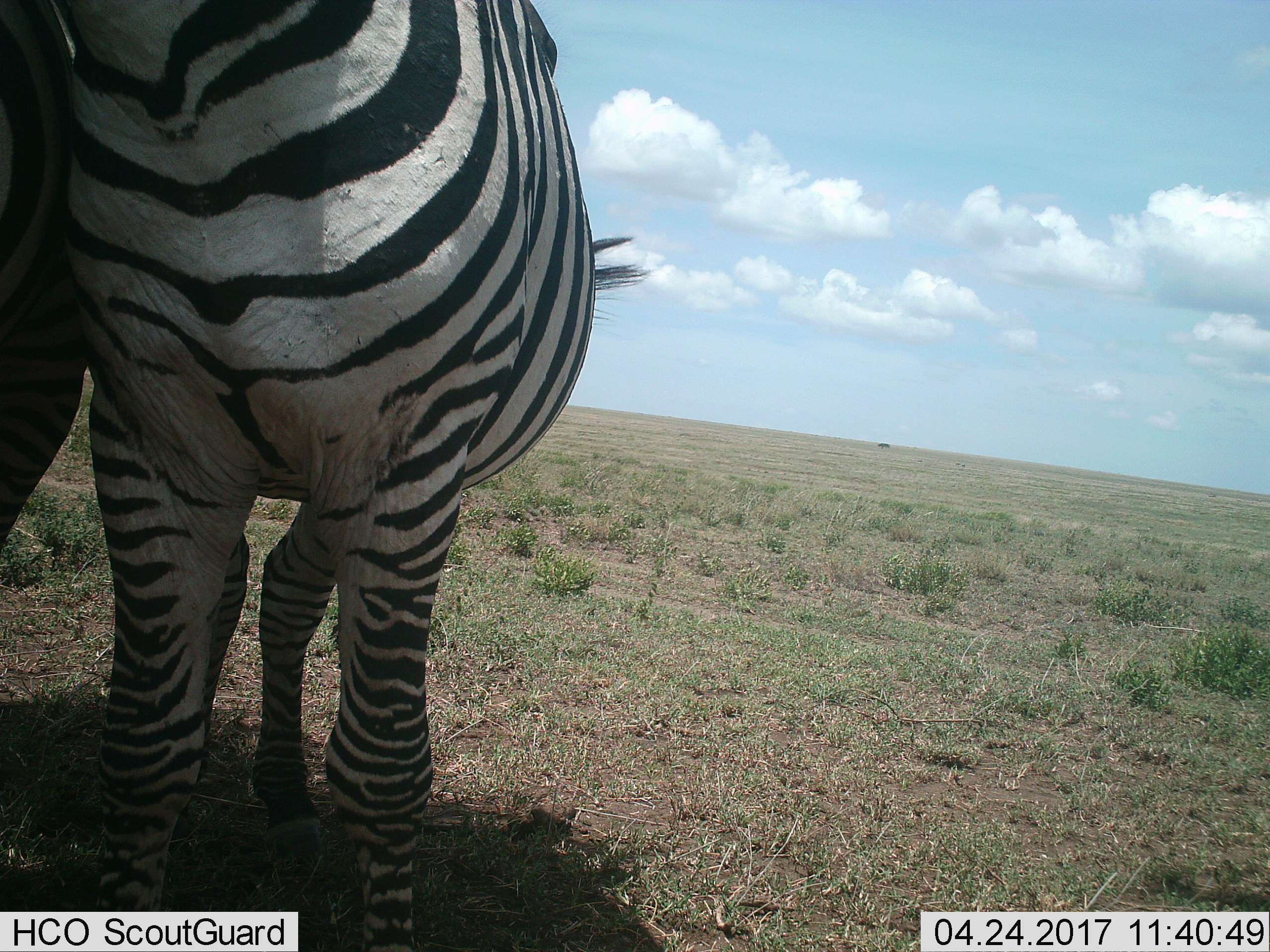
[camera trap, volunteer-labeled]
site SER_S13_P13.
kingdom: Animalia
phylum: Chordata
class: Mammalia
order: Perissodactyla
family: Equidae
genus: Equus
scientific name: Equus quagga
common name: plains zebra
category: zebraplains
Zebraplains (plains zebra) (Equus quagga), count 2. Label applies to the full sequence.